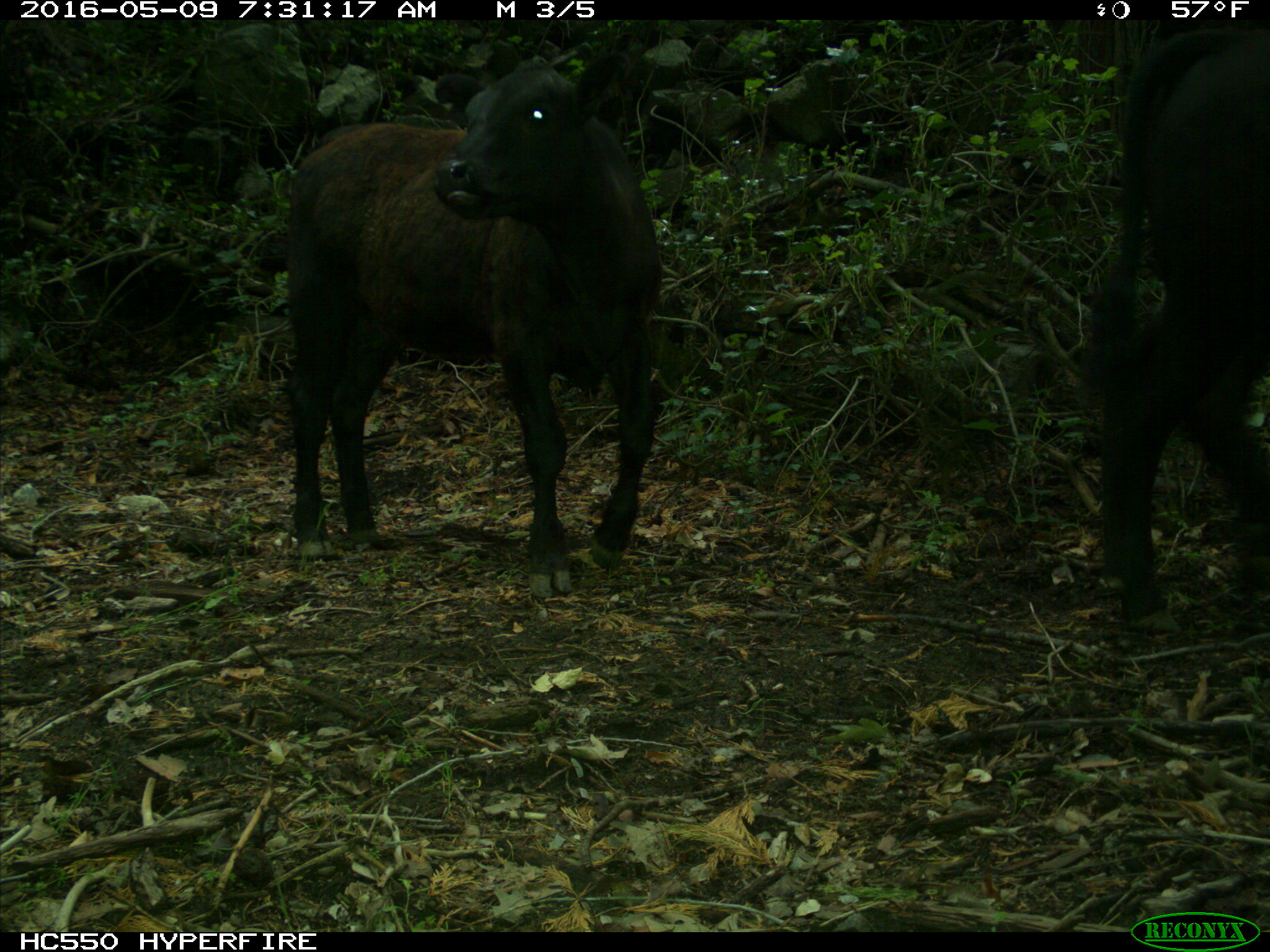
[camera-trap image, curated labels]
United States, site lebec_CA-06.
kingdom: Animalia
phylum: Chordata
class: Mammalia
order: Artiodactyla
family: Bovidae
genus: Bos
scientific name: Bos taurus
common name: domestic cow